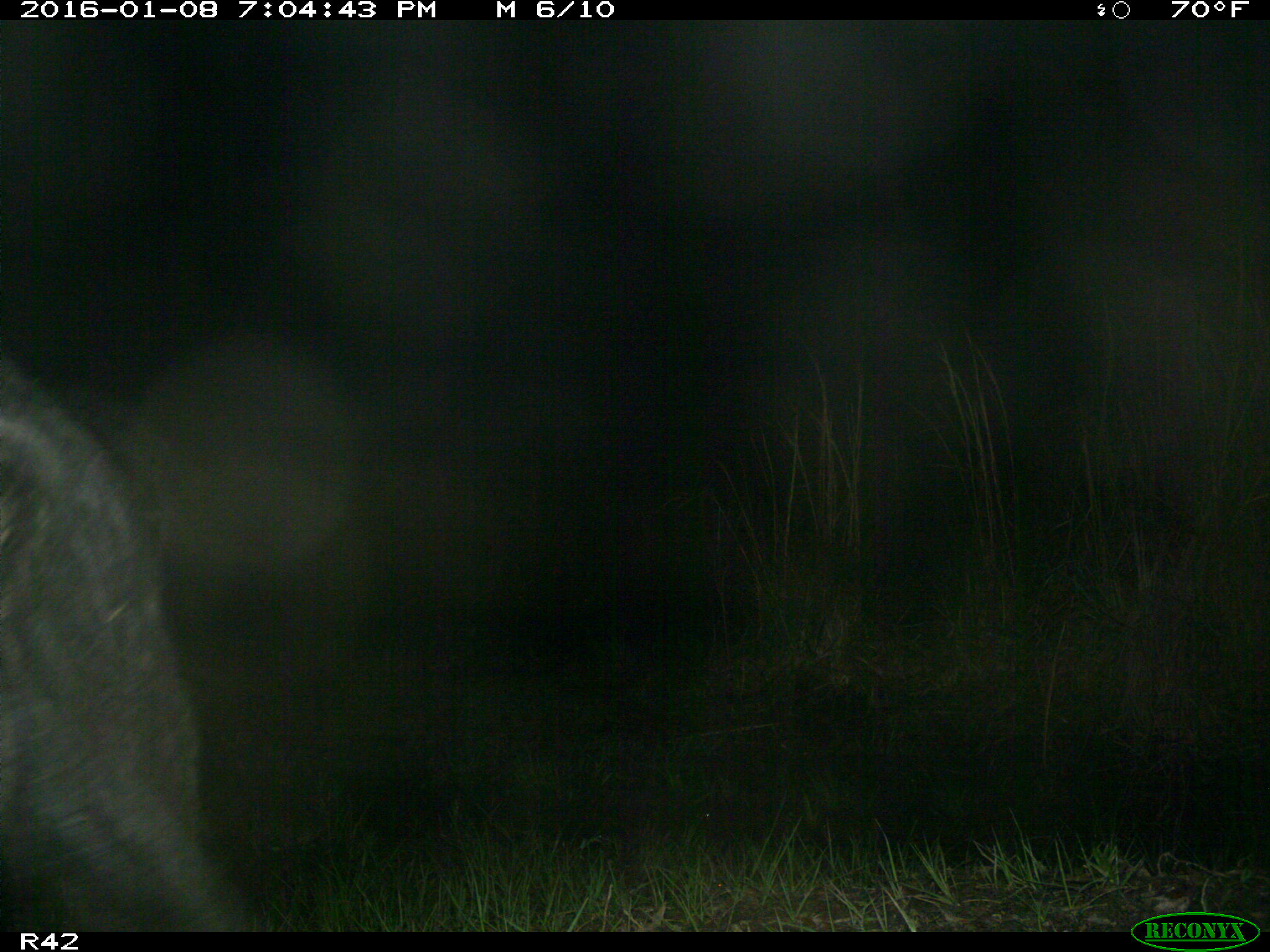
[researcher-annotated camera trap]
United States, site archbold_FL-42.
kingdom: Animalia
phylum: Chordata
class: Mammalia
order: Artiodactyla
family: Suidae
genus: Sus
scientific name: Sus scrofa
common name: wild boar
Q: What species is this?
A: Sus scrofa (wild boar).